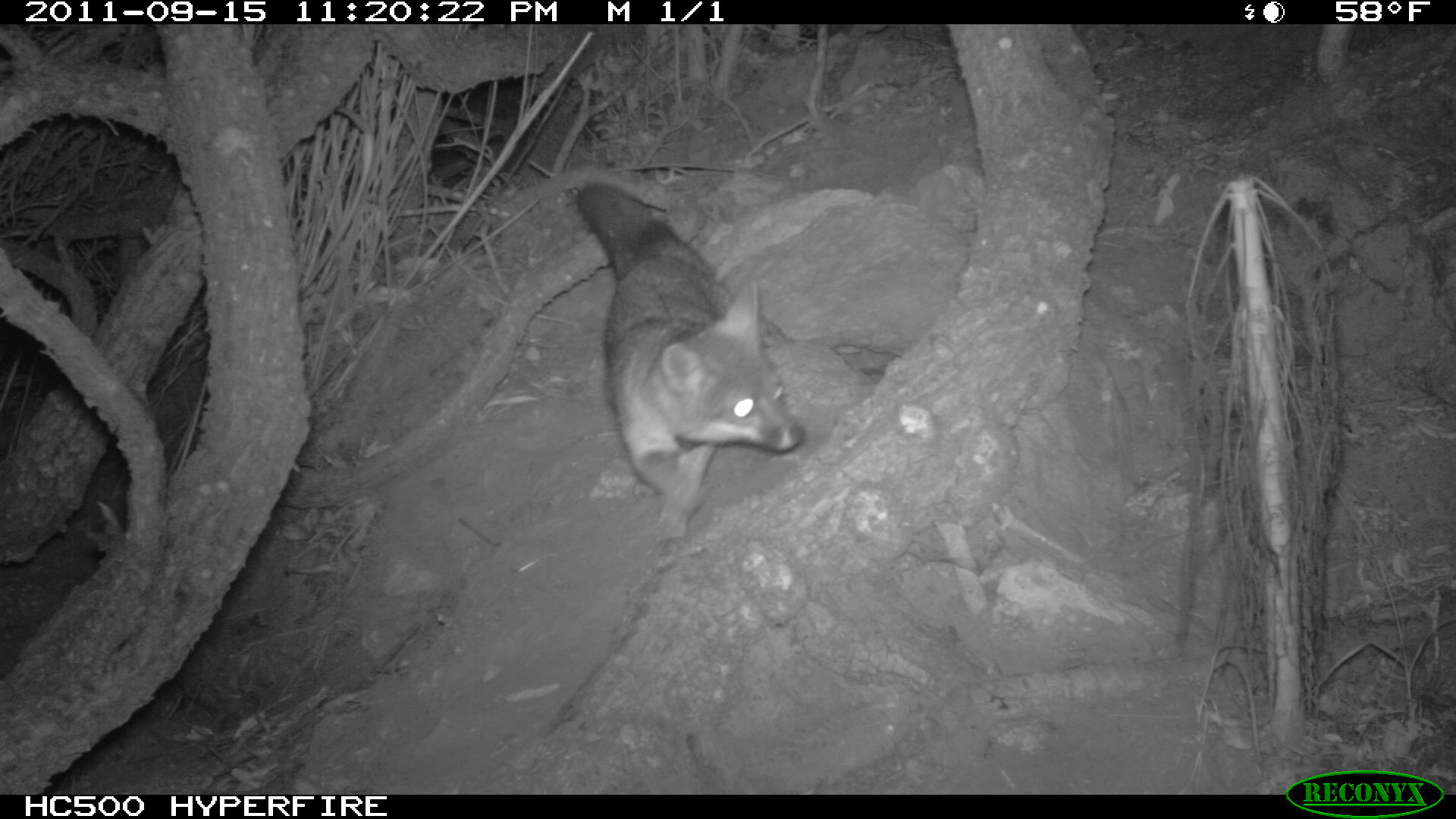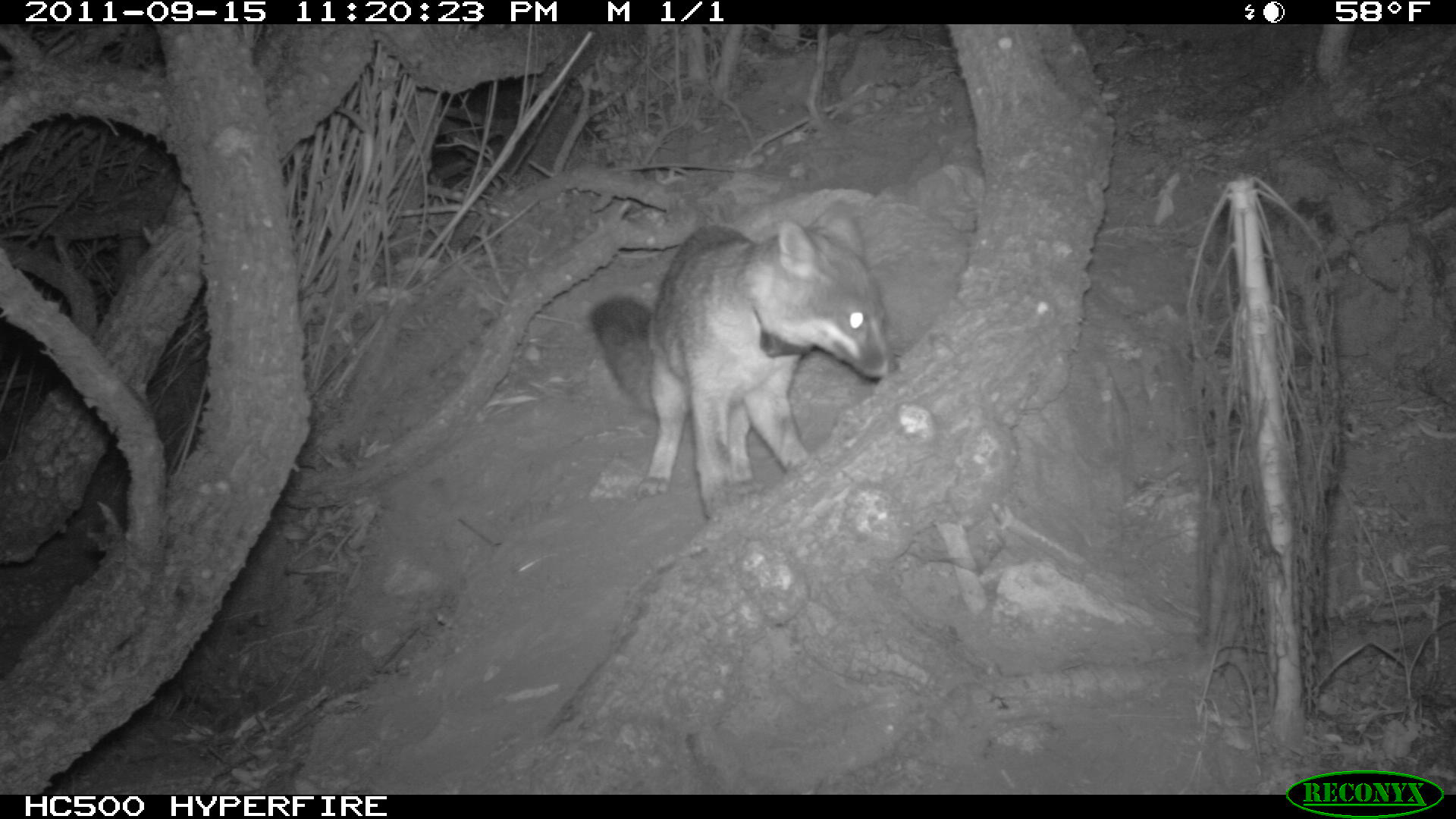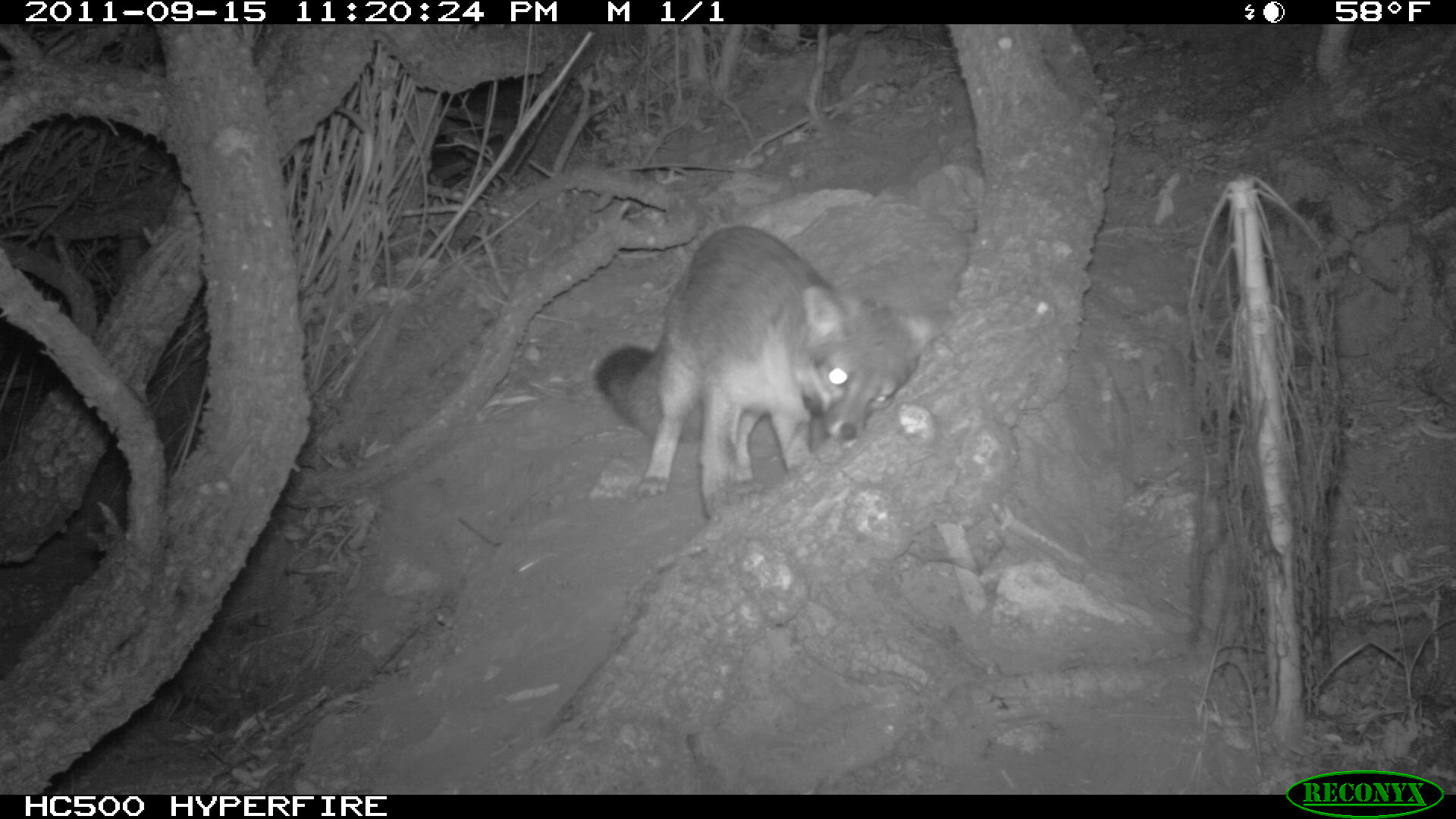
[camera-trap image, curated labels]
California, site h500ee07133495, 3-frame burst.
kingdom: Animalia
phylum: Chordata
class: Mammalia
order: Carnivora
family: Canidae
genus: Urocyon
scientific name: Urocyon littoralis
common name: island fox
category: fox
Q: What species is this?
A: Fox (island fox) (Urocyon littoralis).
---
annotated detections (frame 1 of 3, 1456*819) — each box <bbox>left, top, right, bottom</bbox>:
fox: <bbox>572, 182, 804, 542</bbox>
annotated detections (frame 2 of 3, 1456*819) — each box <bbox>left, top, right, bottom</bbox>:
fox: <bbox>592, 200, 899, 516</bbox>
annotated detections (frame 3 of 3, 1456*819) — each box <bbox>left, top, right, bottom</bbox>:
fox: <bbox>598, 225, 959, 519</bbox>